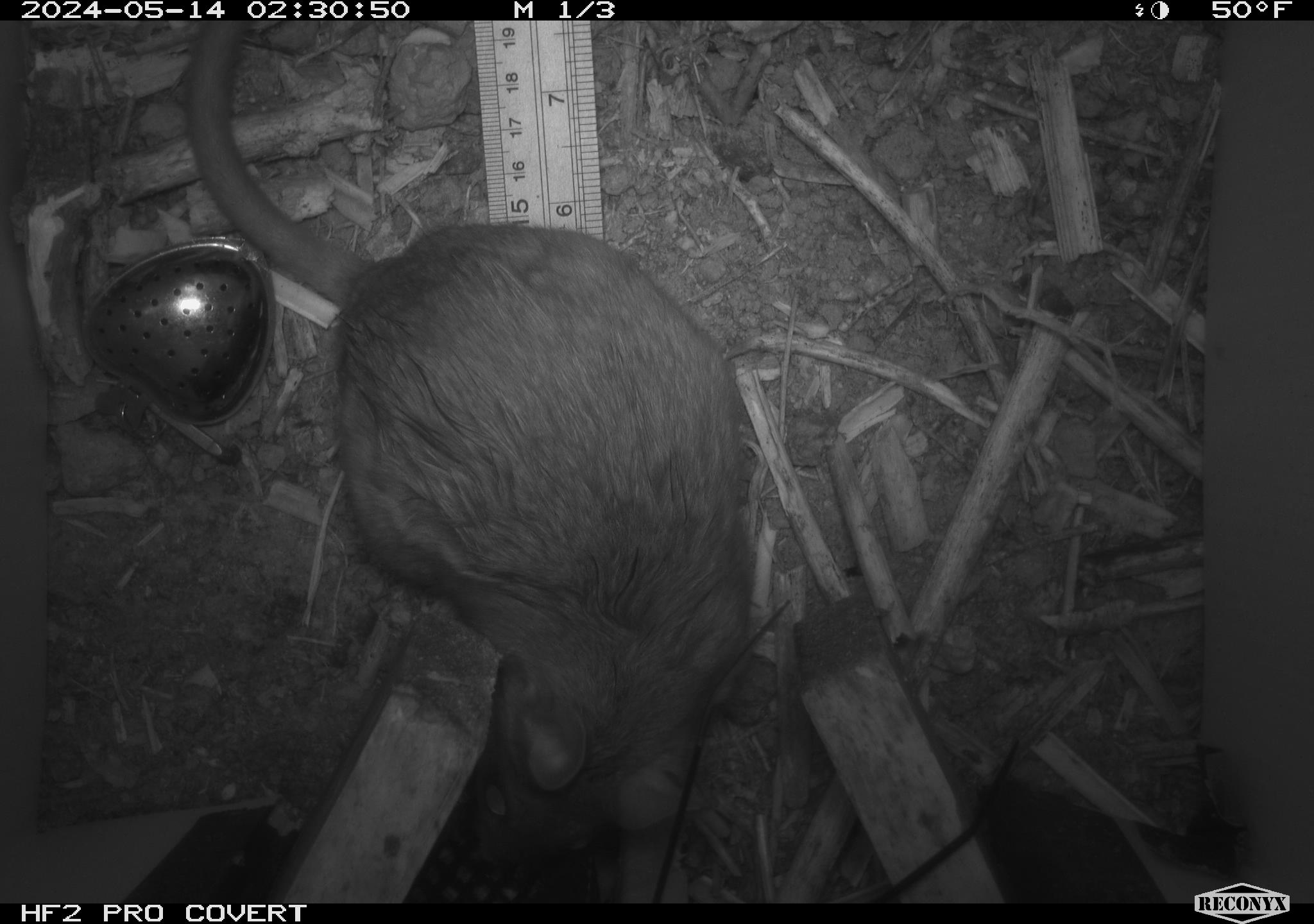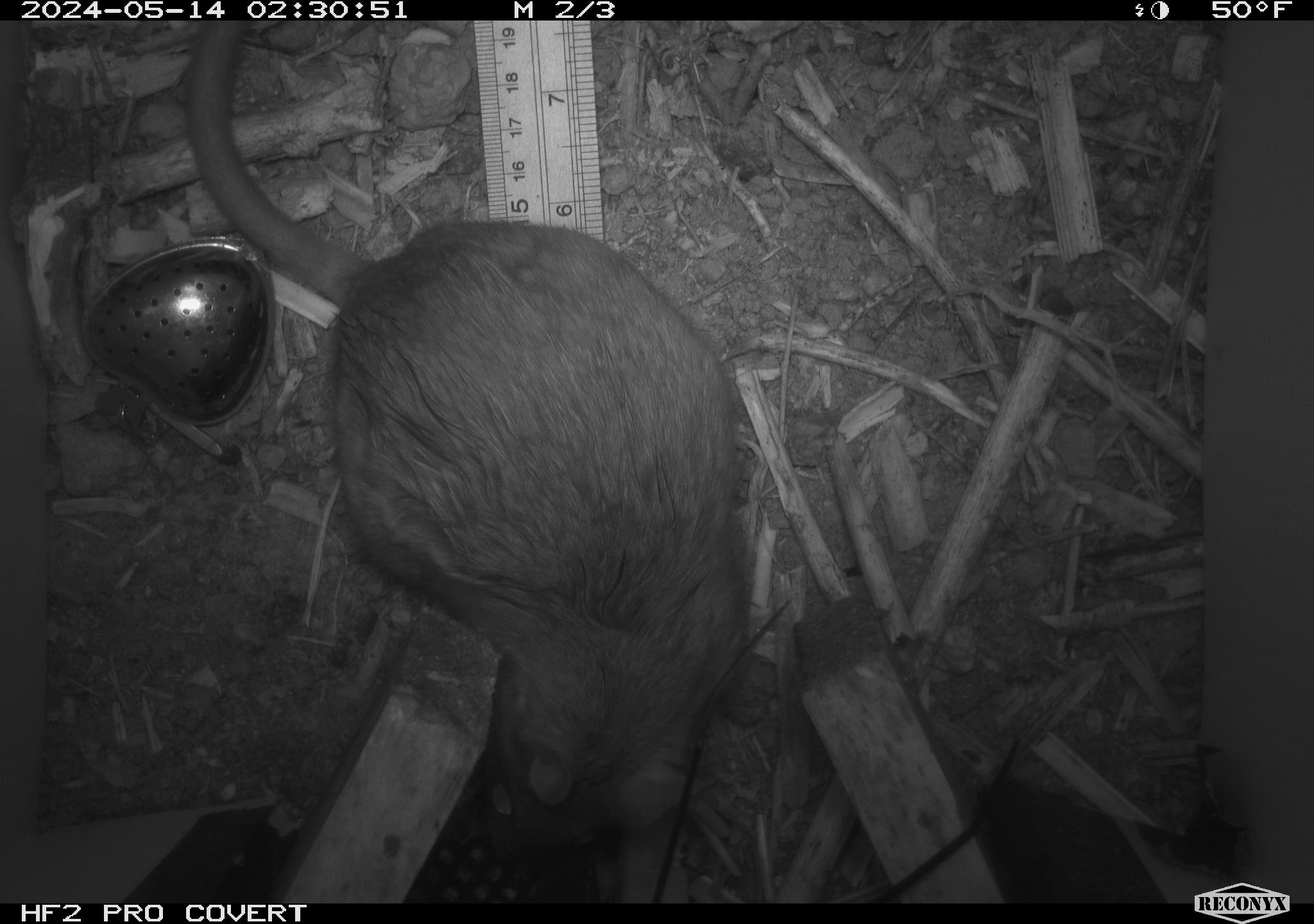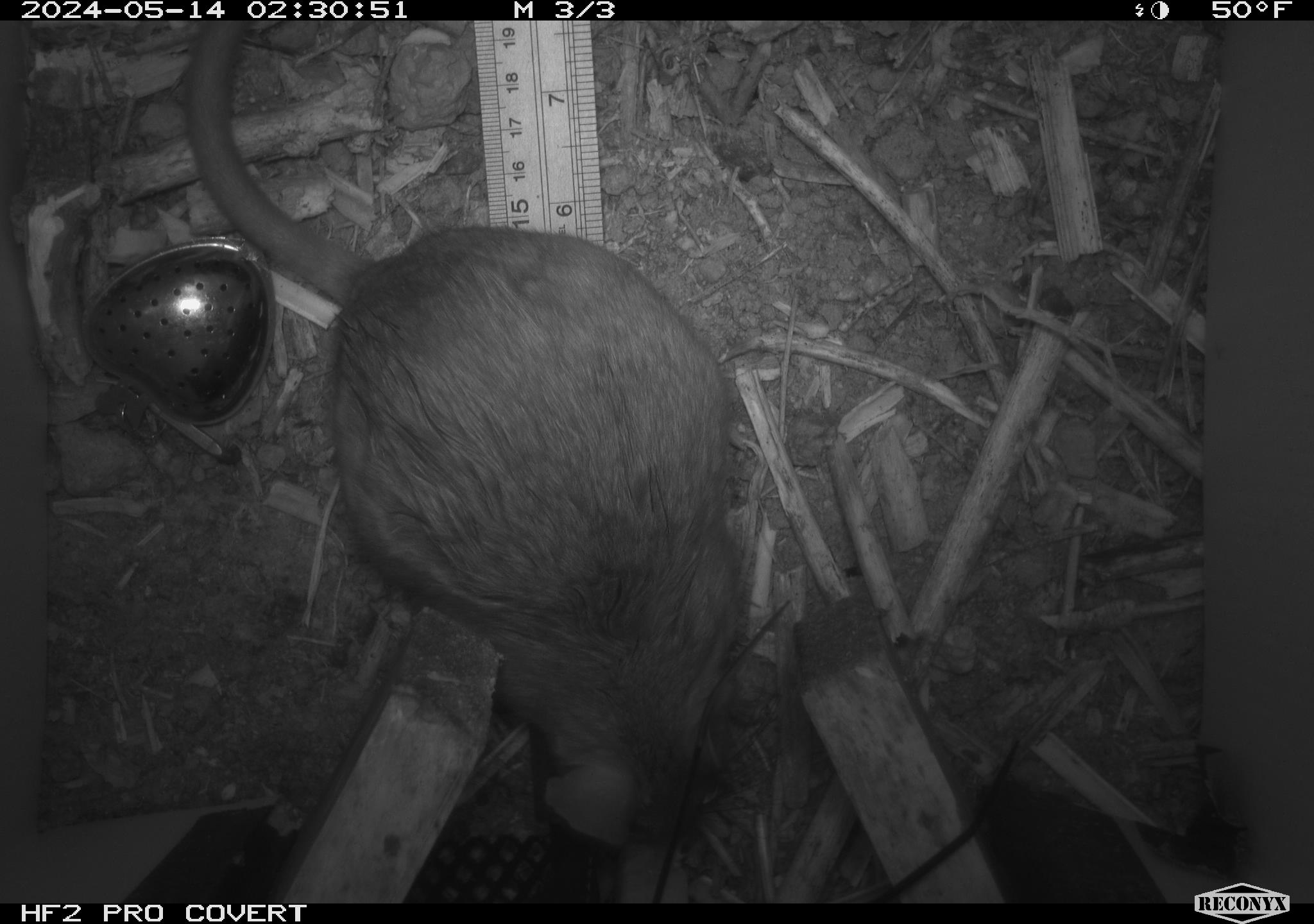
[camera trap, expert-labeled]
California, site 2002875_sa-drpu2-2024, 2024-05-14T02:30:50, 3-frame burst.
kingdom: Animalia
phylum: Chordata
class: Mammalia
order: Rodentia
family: Cricetidae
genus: Neotoma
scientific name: Neotoma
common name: pack rat or woodrat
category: neotoma species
Neotoma species (pack rat or woodrat) (Neotoma).